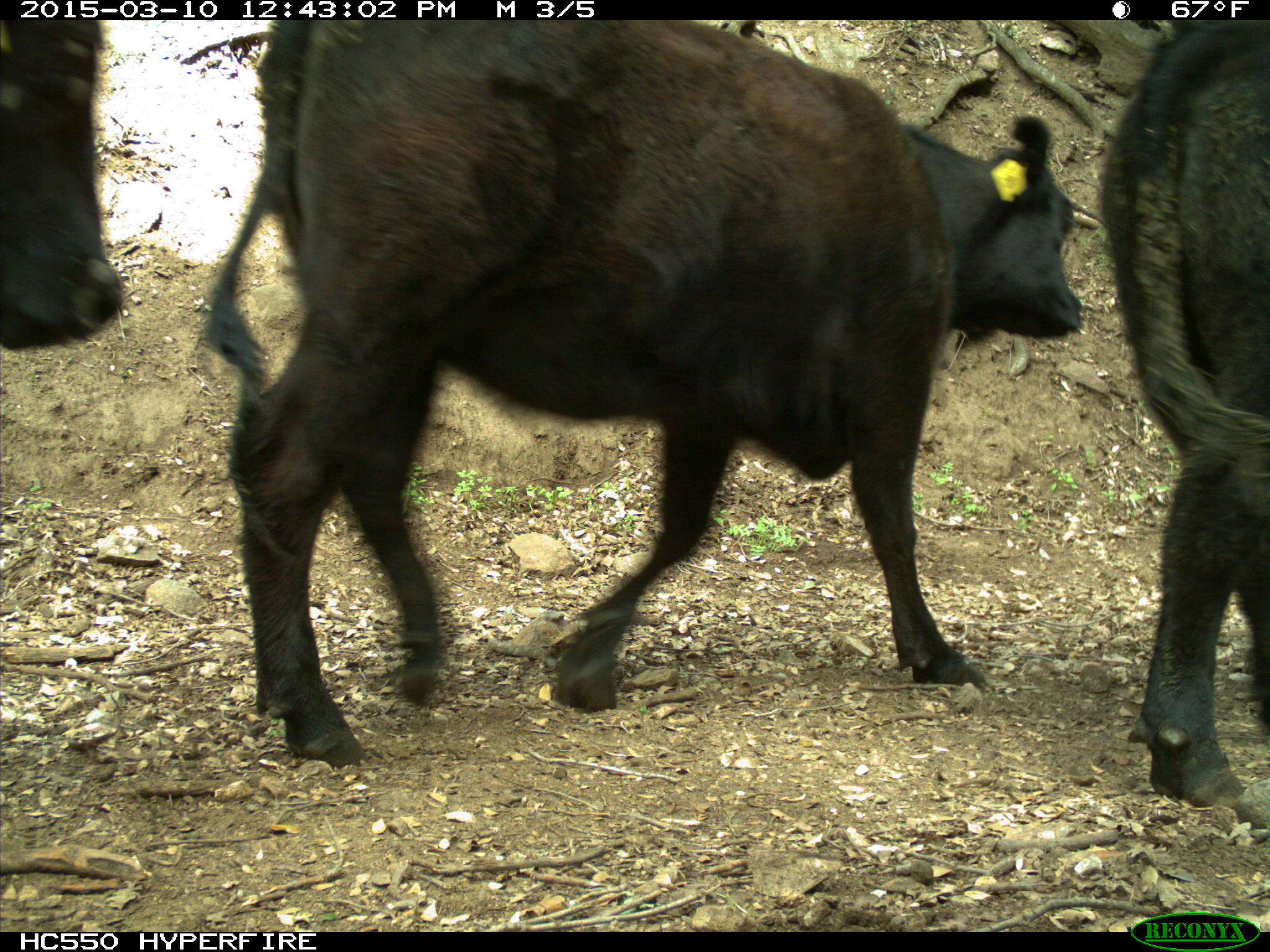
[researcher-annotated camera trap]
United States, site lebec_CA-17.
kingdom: Animalia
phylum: Chordata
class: Mammalia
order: Artiodactyla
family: Bovidae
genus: Bos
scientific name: Bos taurus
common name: domestic cow